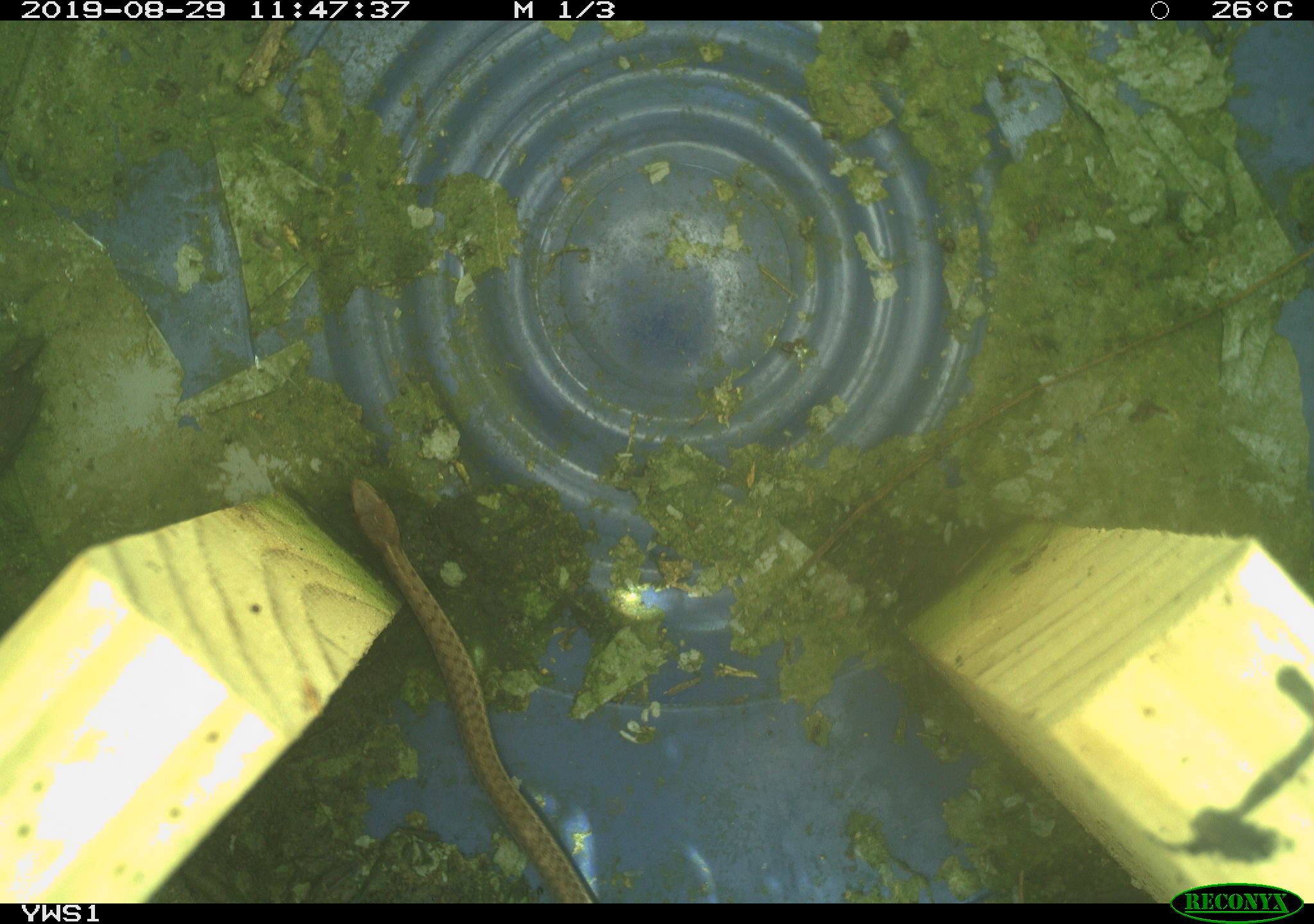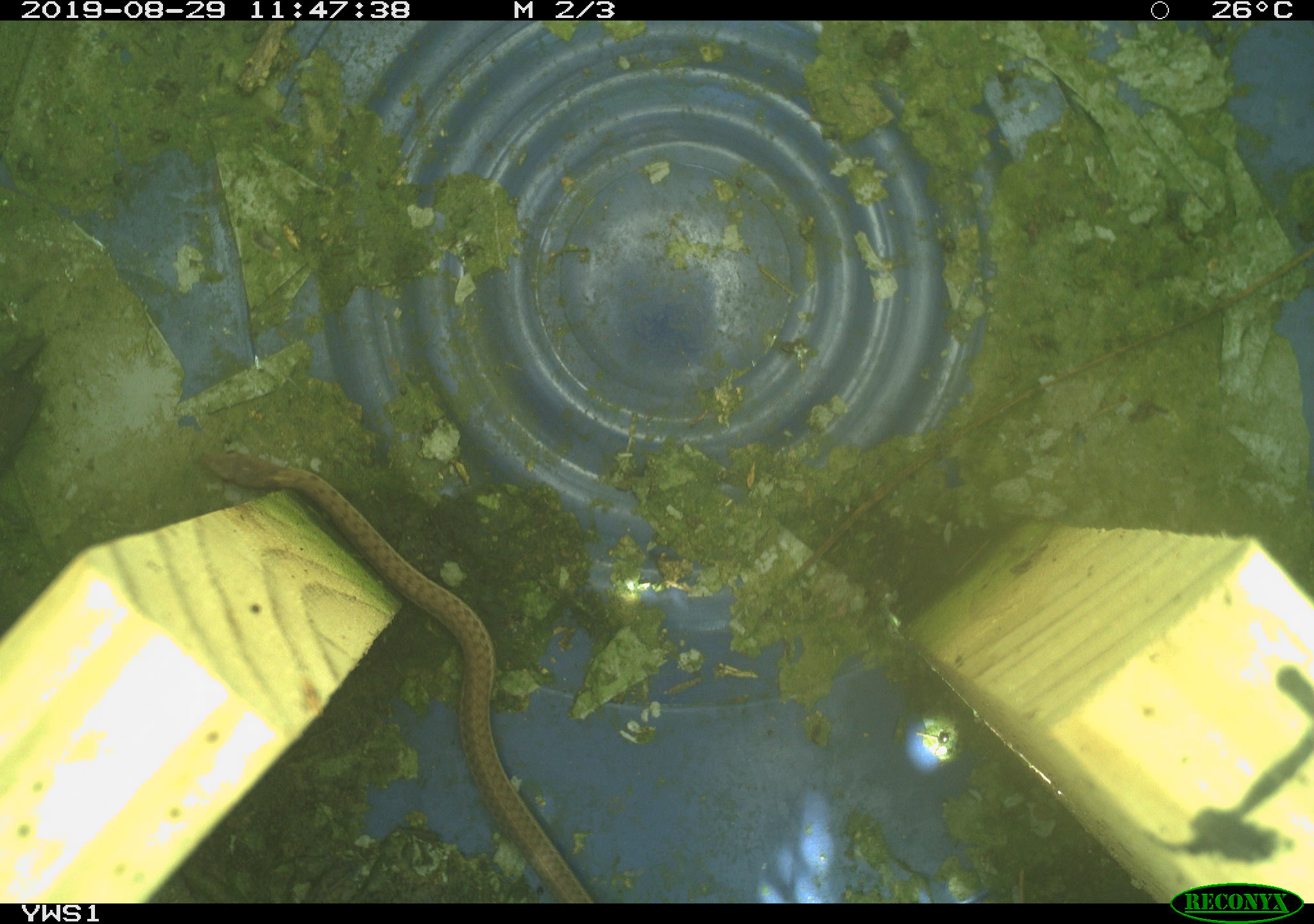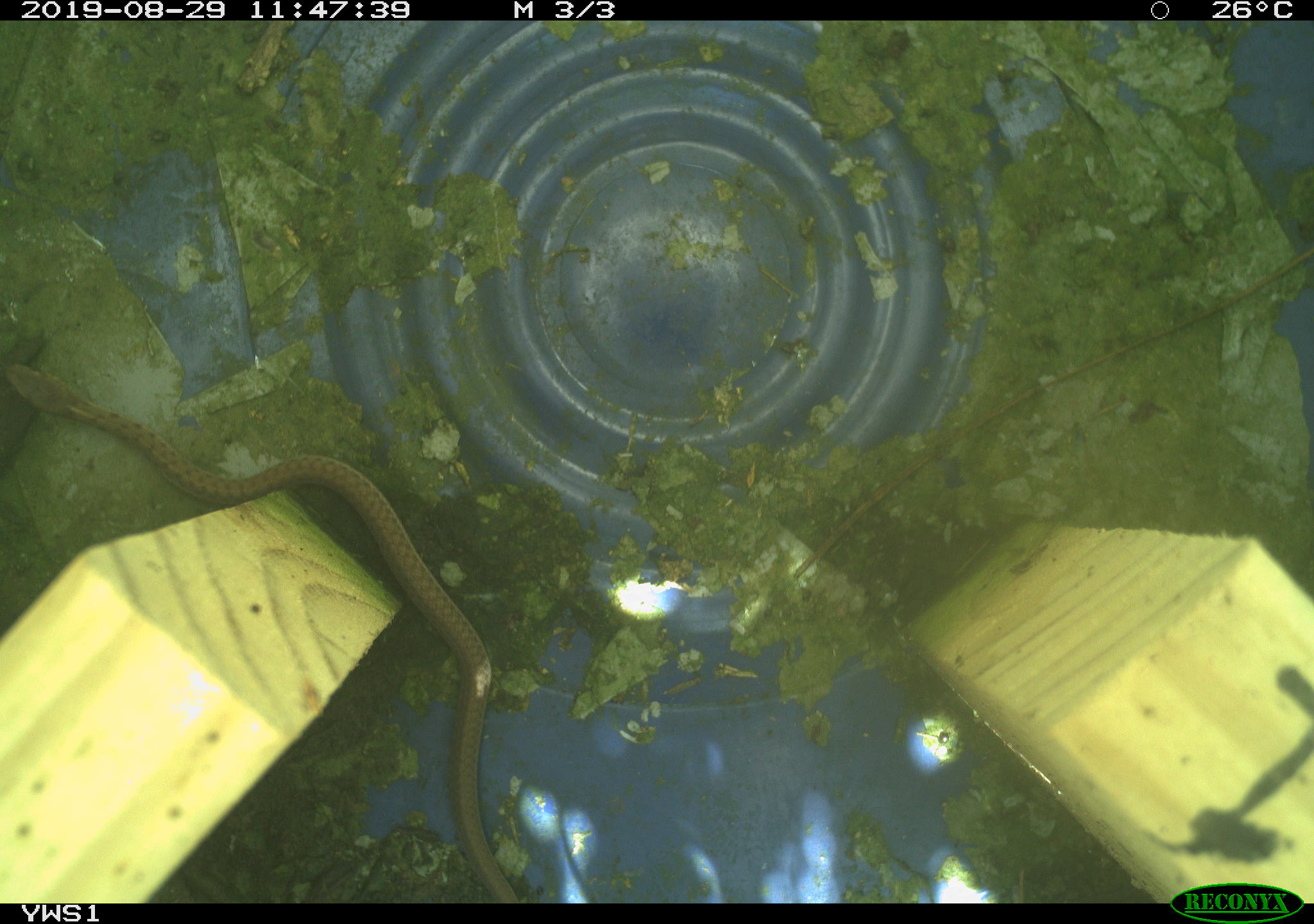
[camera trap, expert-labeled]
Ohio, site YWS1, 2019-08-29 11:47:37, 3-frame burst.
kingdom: Animalia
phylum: Chordata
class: Reptilia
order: Squamata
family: Colubridae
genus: Thamnophis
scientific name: Thamnophis sirtalis sirtalis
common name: eastern gartersnake